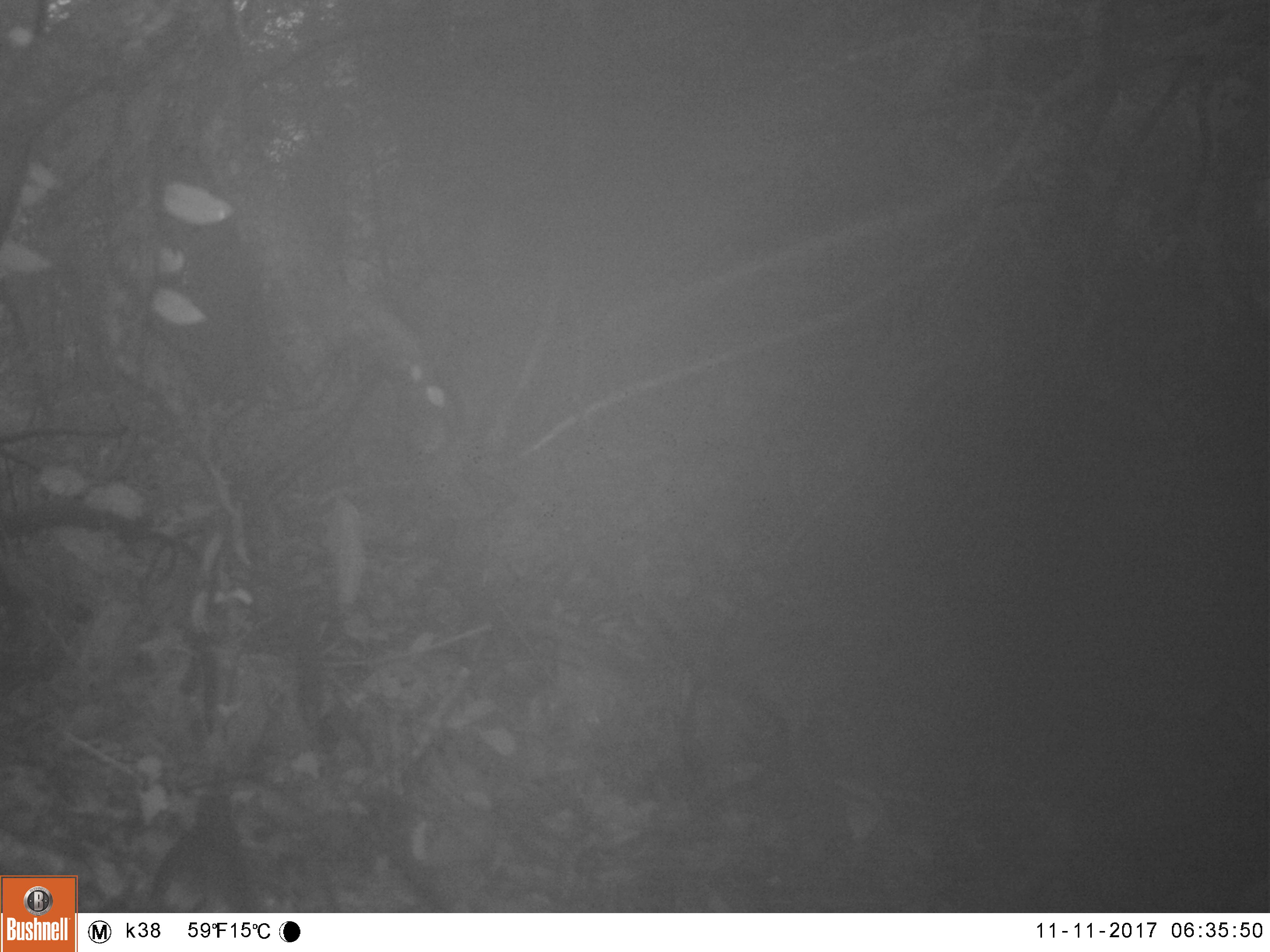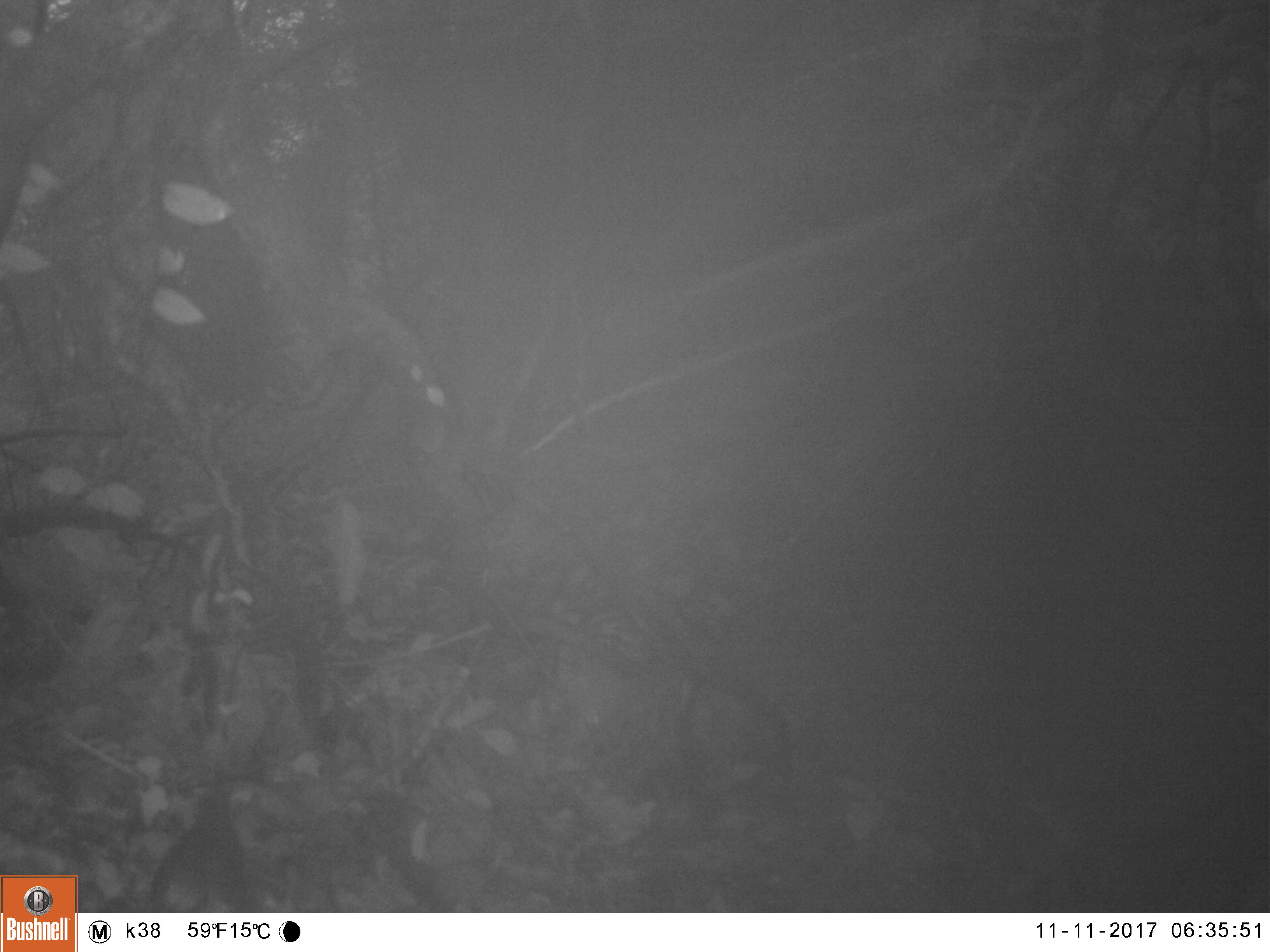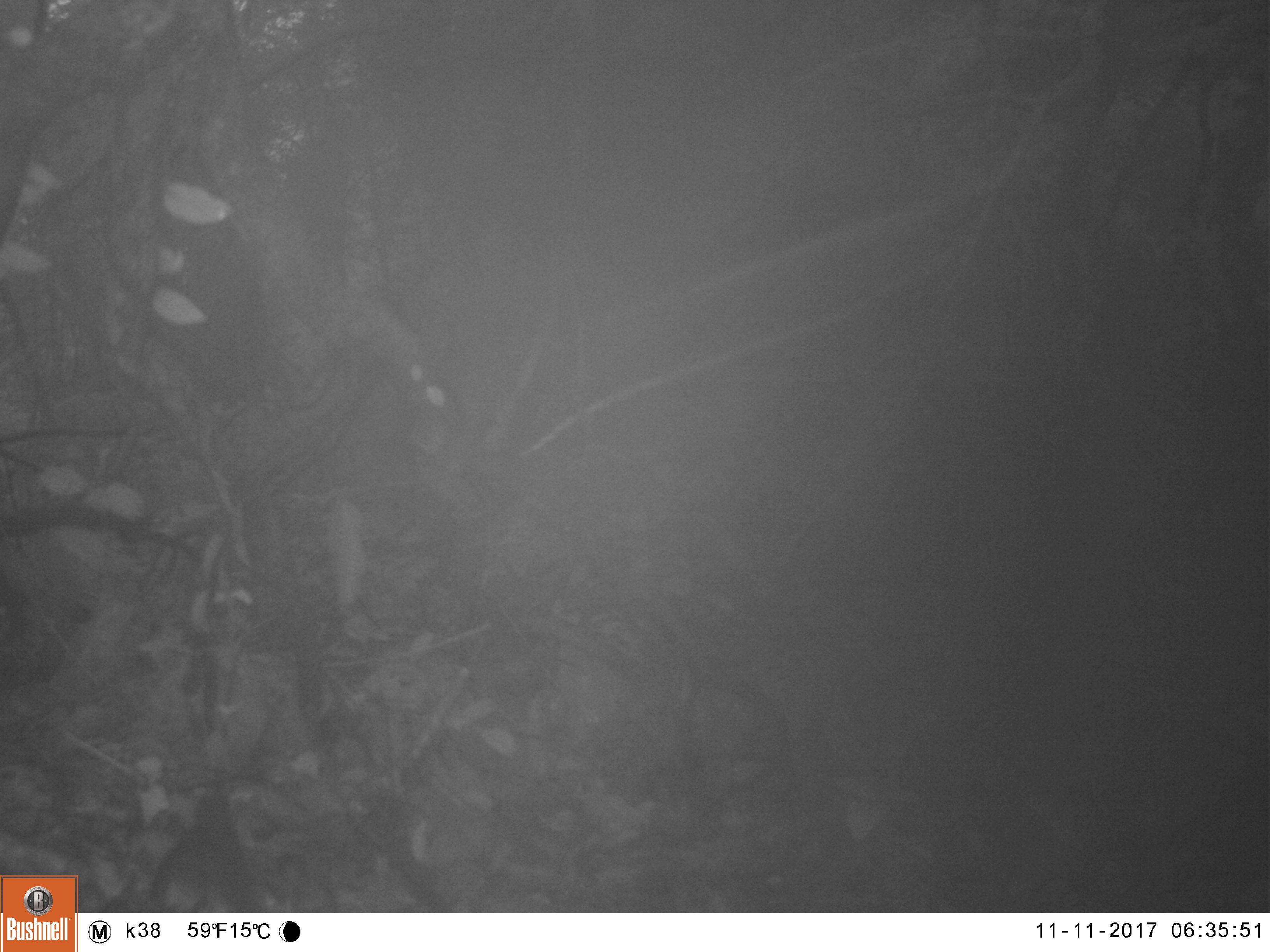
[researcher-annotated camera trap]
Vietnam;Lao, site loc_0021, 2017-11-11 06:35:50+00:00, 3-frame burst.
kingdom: Animalia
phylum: Chordata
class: Aves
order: Passeriformes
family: Leiothrichidae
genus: Garrulax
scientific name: Garrulax castanotis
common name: rufous-cheeked laughingthrush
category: rufous cheeked laughingthrush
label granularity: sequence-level